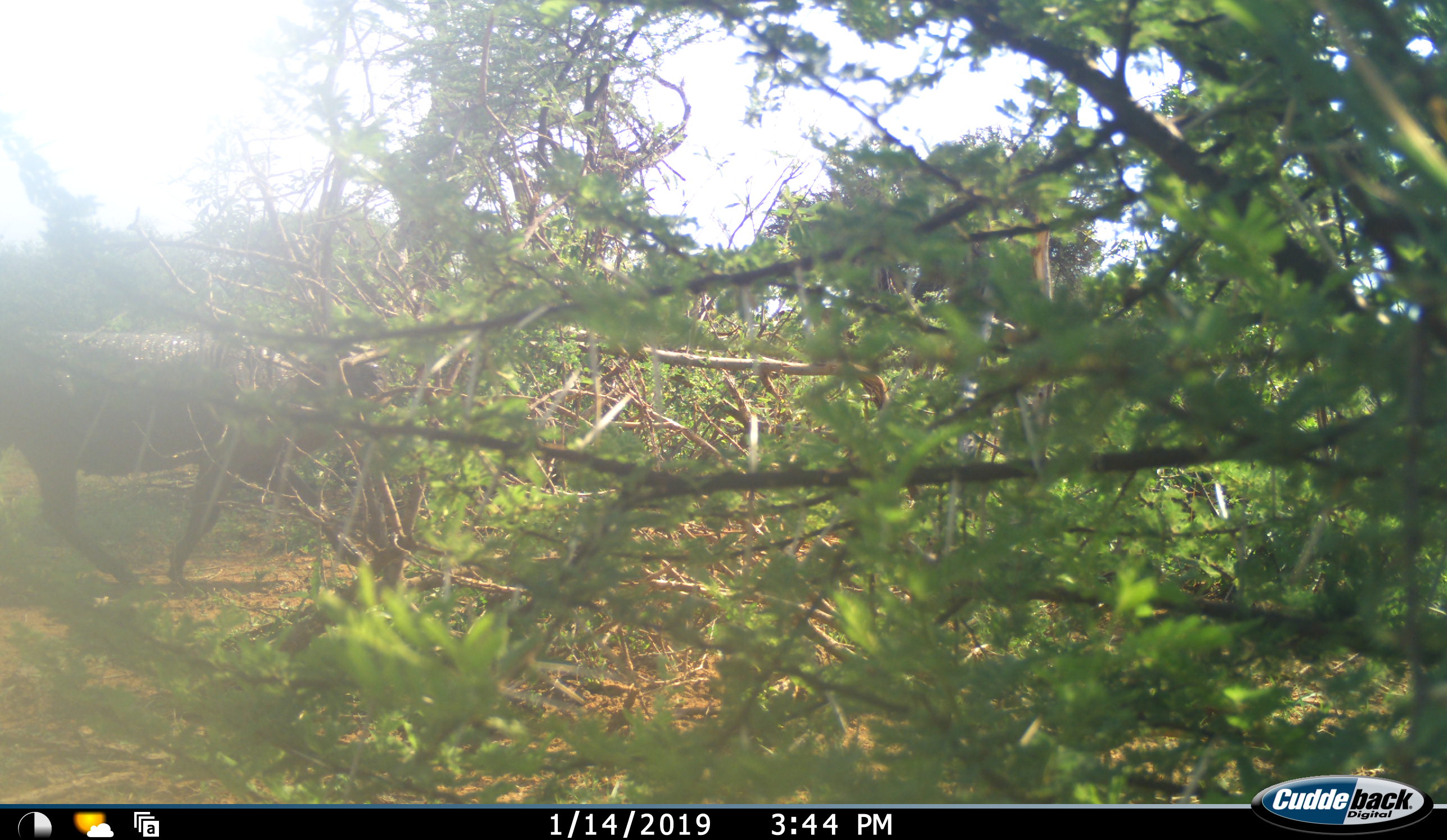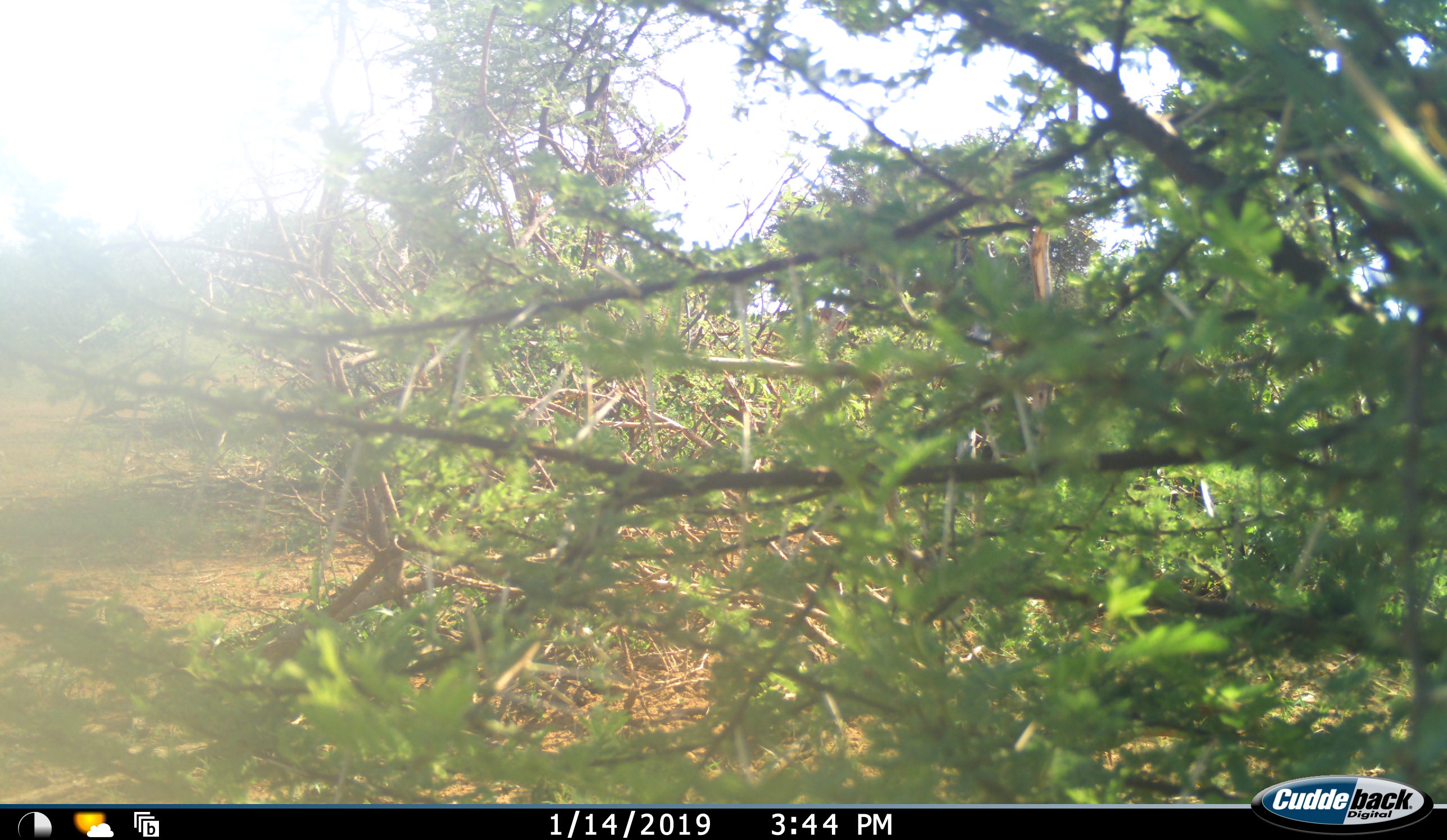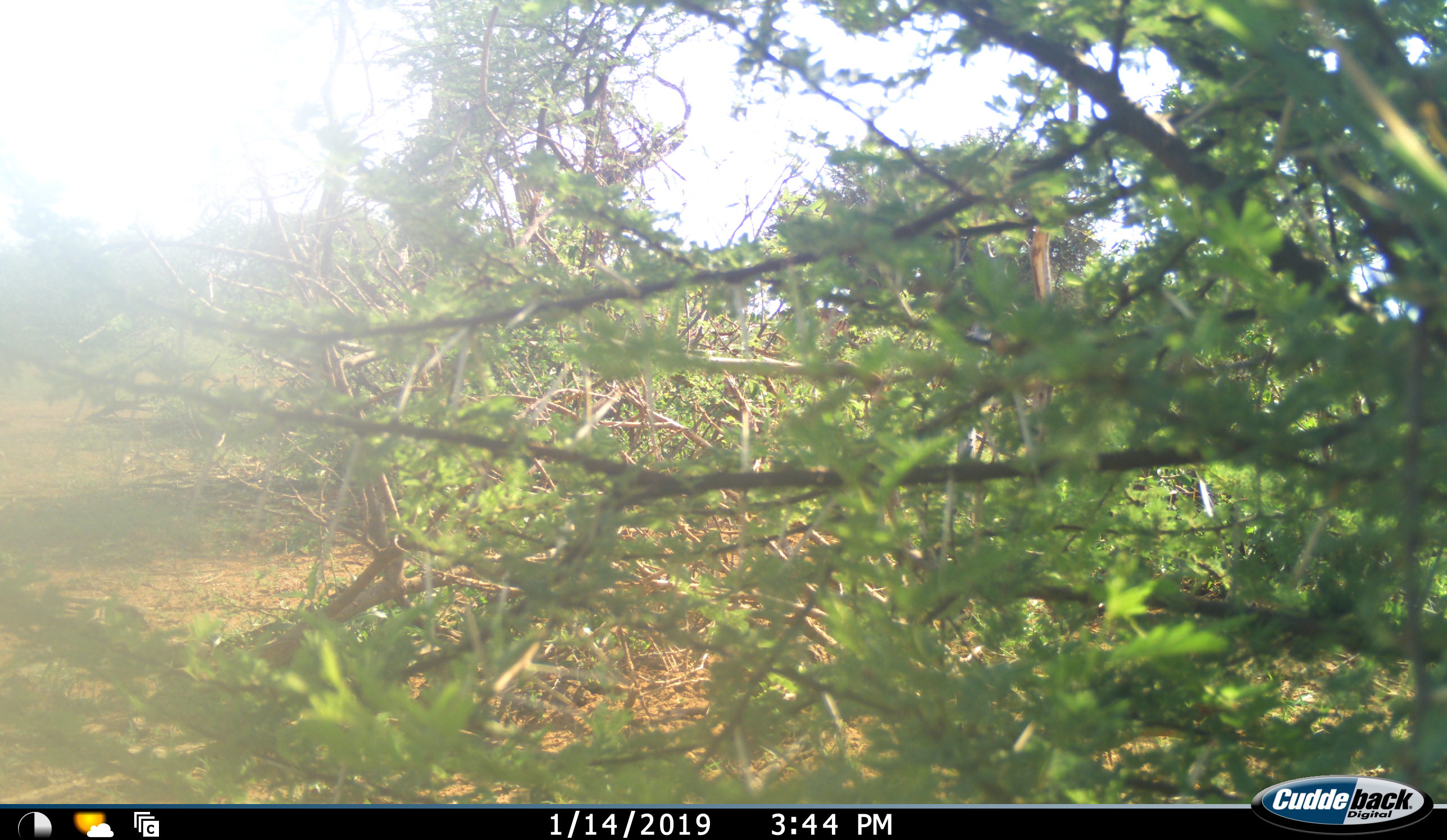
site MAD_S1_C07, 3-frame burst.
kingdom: Animalia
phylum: Chordata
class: Mammalia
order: Artiodactyla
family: Bovidae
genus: Connochaetes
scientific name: Connochaetes taurinus taurinus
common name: blue wildebeest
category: wildebeestblue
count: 1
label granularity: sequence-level